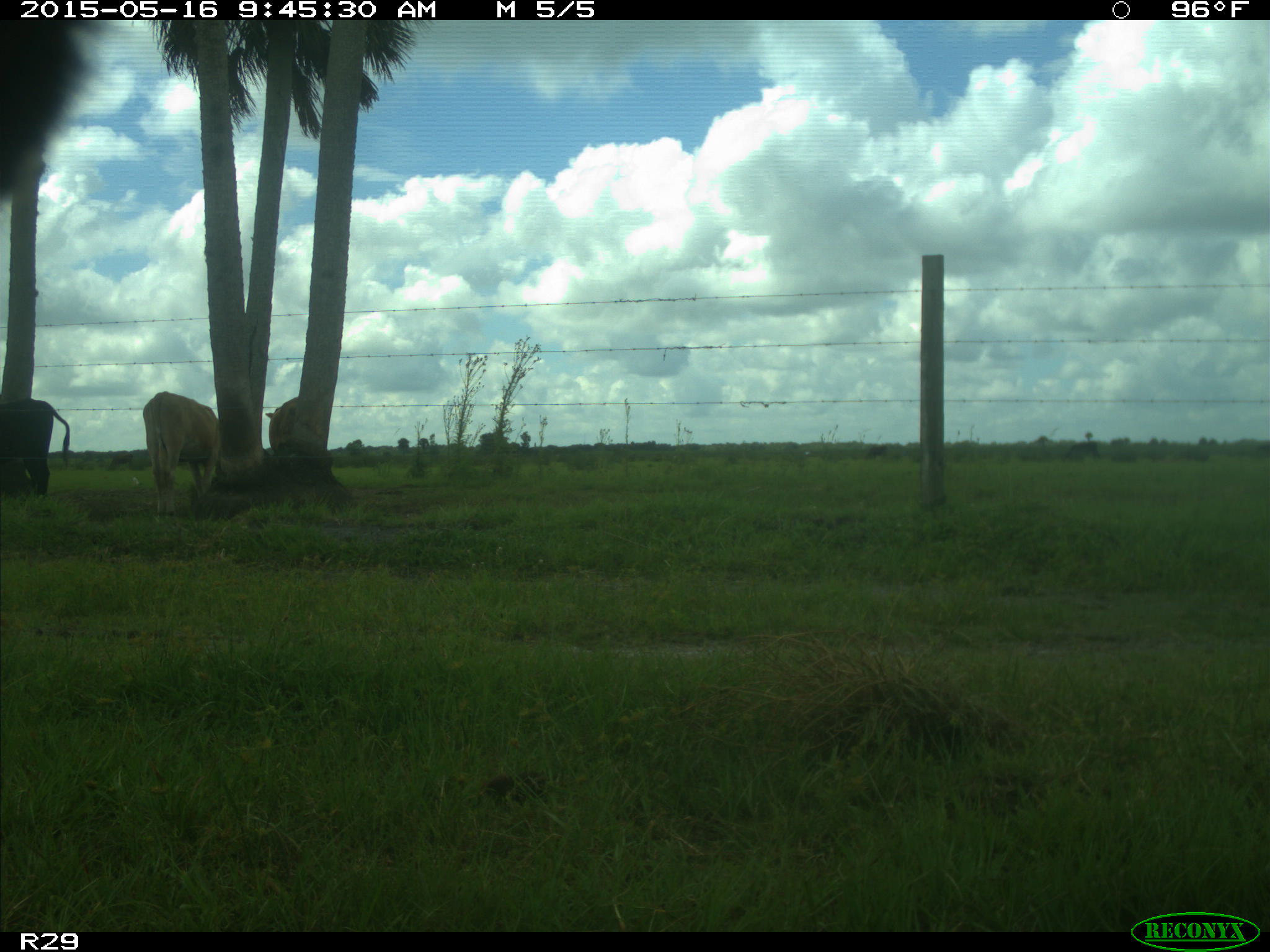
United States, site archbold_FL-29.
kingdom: Animalia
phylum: Chordata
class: Mammalia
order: Artiodactyla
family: Bovidae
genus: Bos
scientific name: Bos taurus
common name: domestic cow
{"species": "Bos taurus (domestic cow)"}